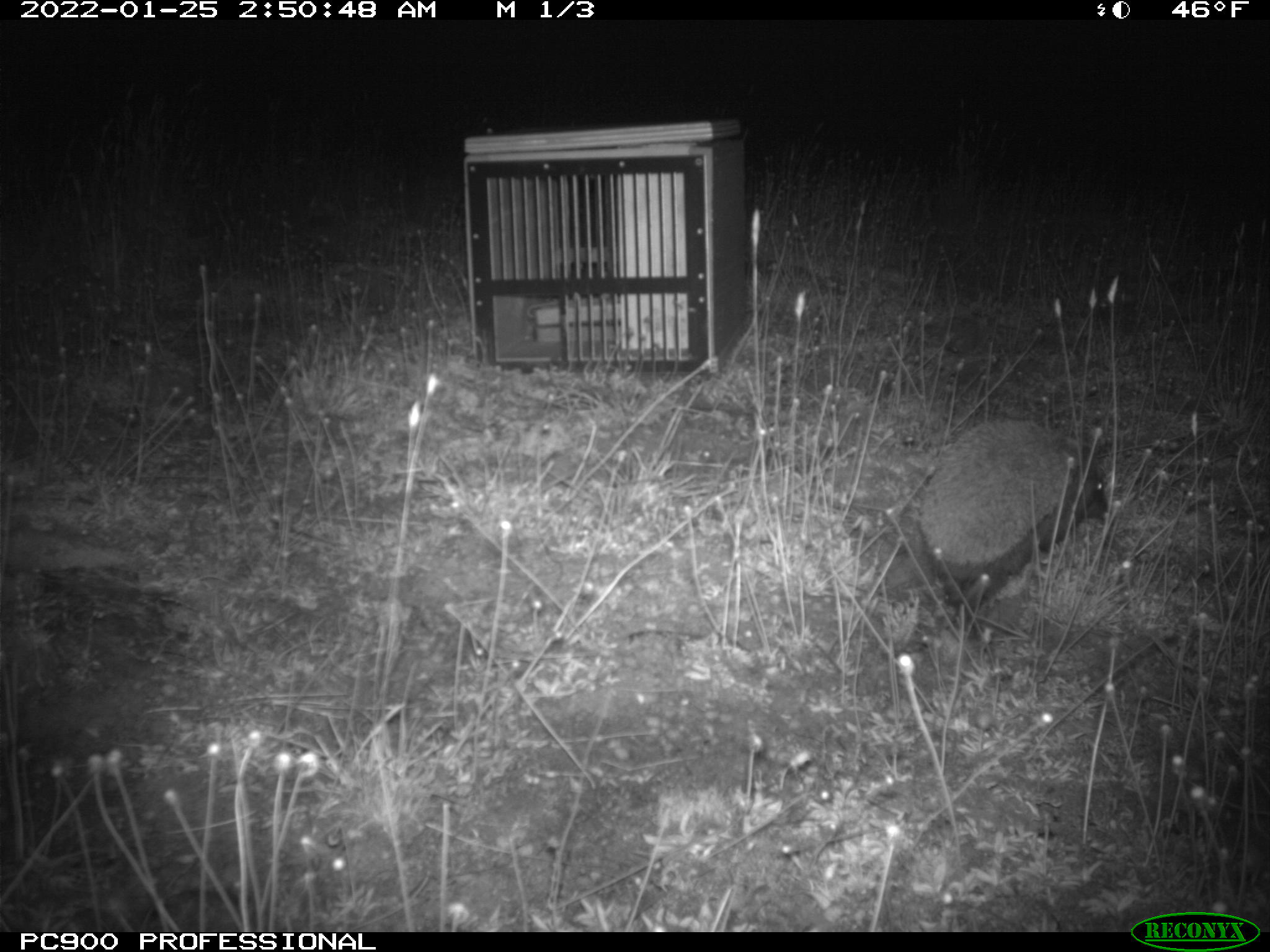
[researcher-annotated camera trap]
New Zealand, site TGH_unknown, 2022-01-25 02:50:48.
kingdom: Animalia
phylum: Chordata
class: Mammalia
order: Eulipotyphla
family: Erinaceidae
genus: Erinaceus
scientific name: Erinaceus europaeus europaeus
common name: european hedgehog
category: hedgehog